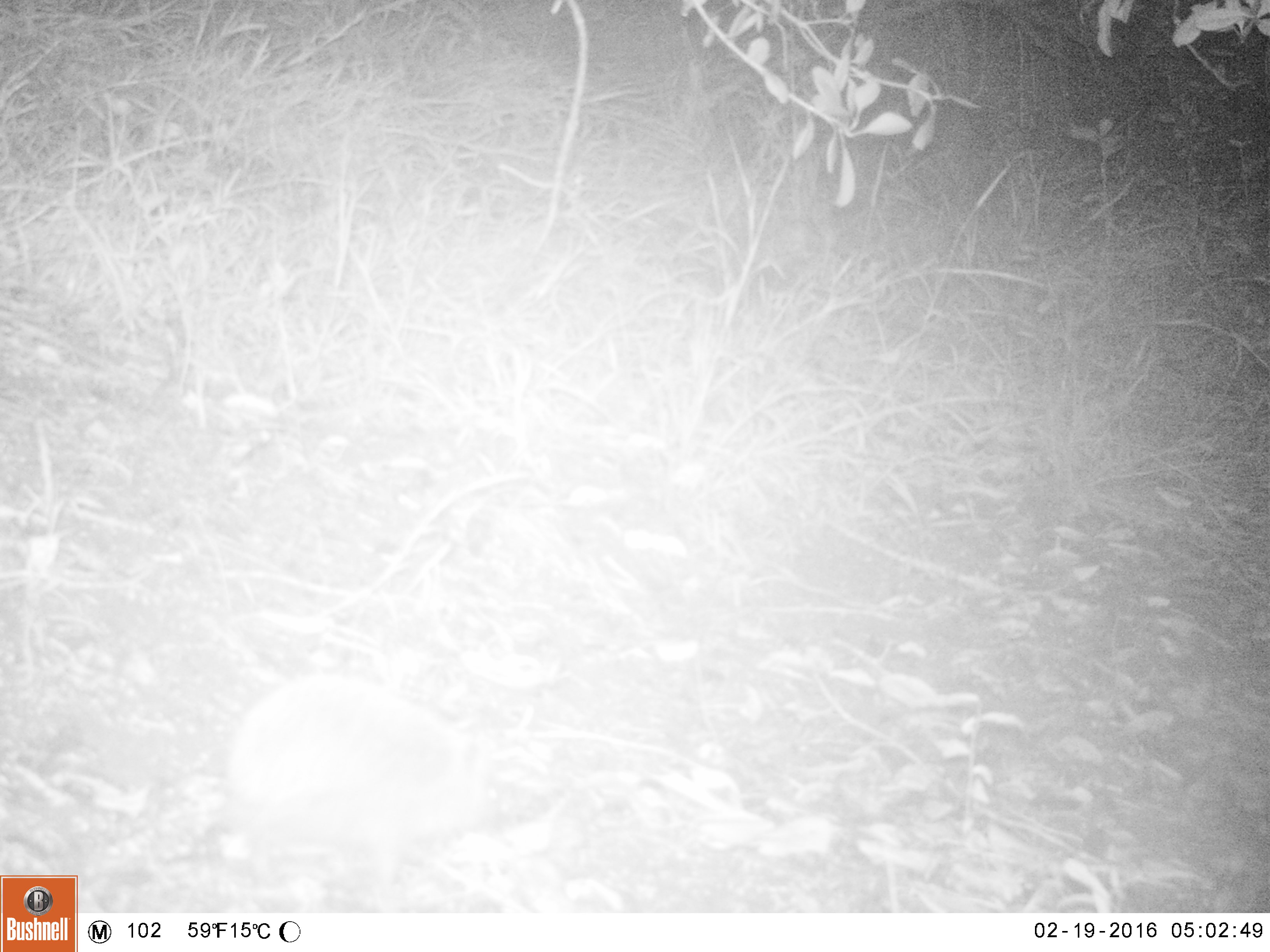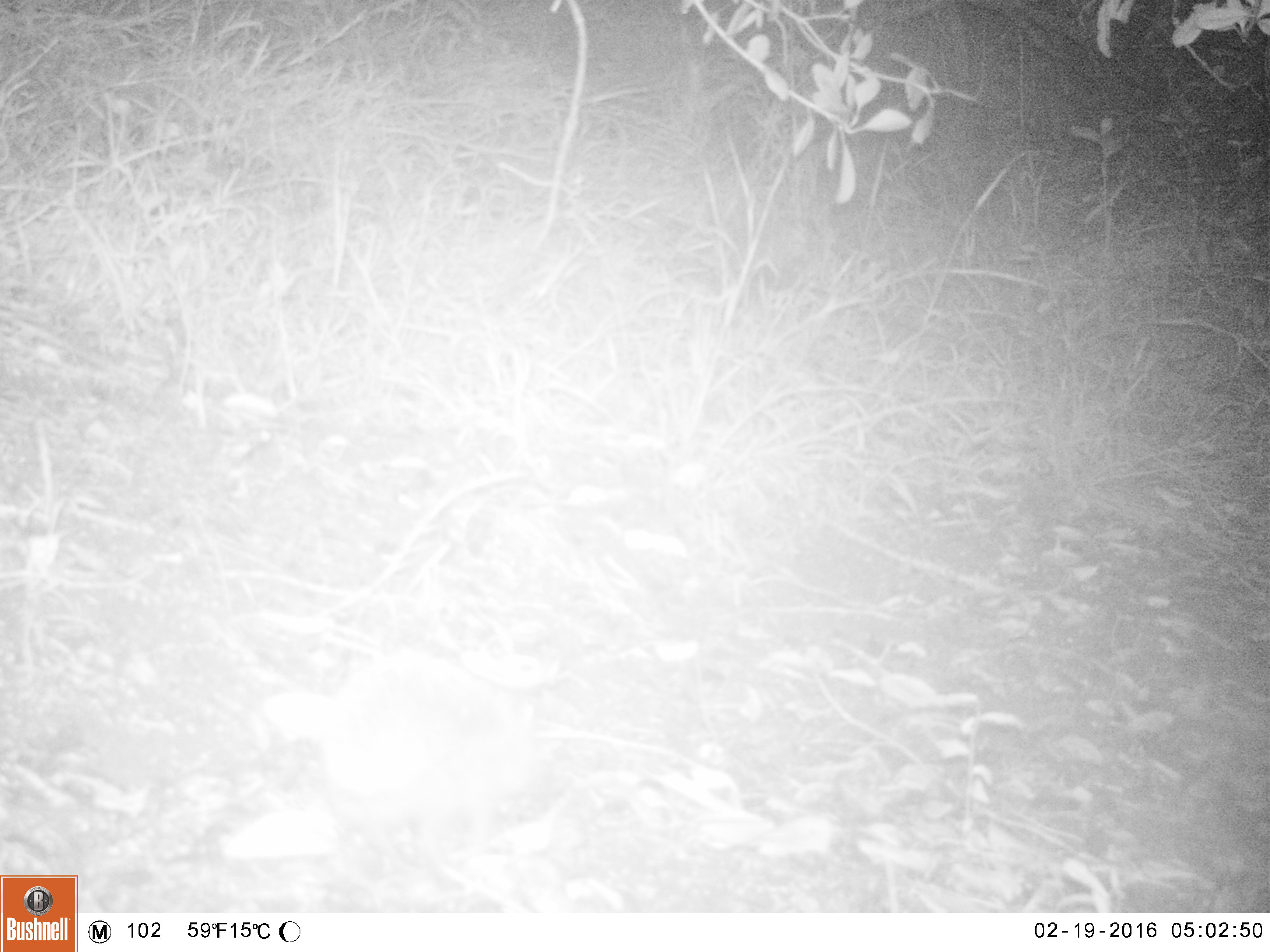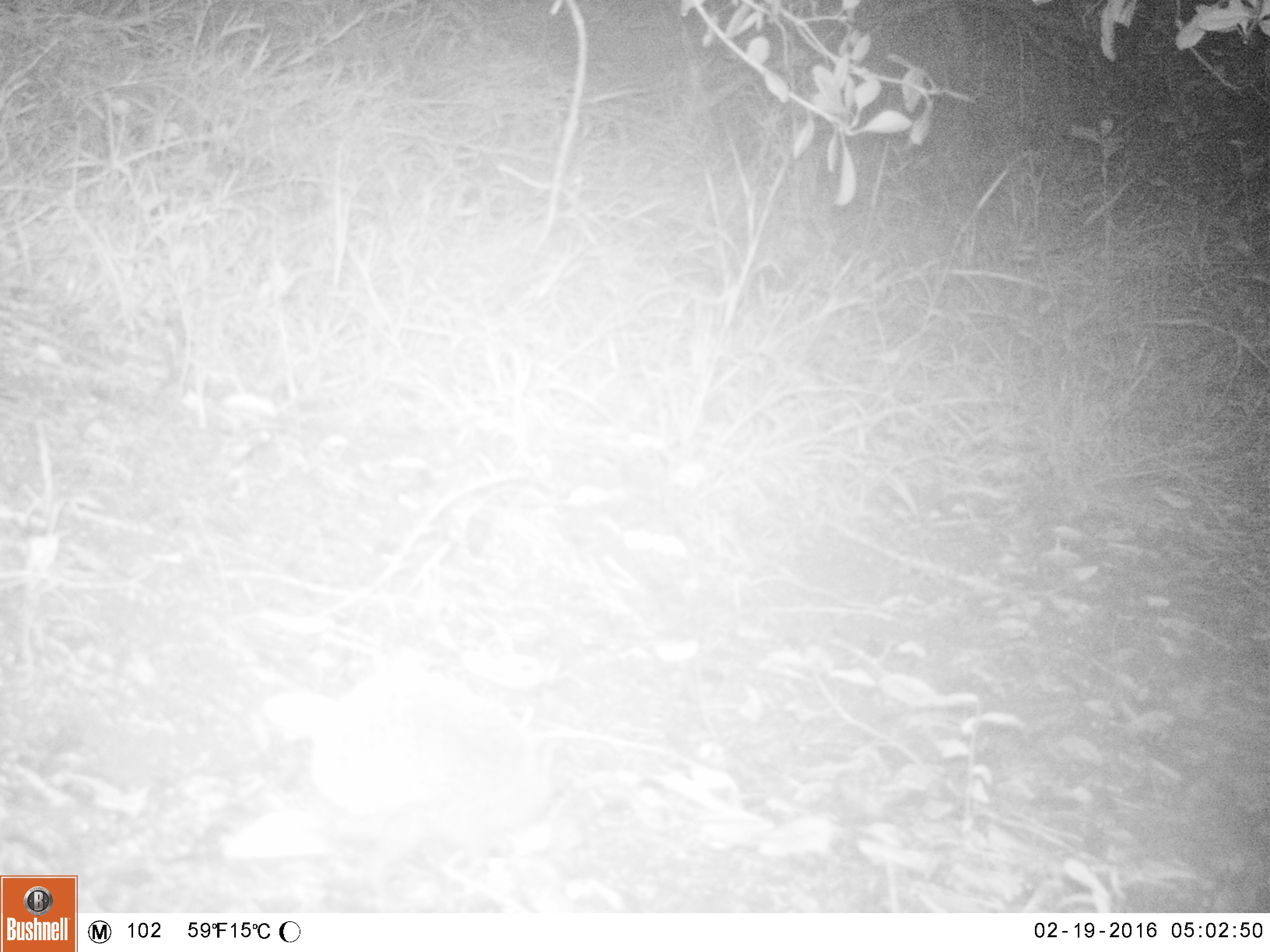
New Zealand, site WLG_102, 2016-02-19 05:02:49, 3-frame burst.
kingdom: Animalia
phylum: Chordata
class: Mammalia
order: Eulipotyphla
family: Erinaceidae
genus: Erinaceus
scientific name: Erinaceus europaeus europaeus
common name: european hedgehog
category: hedgehog